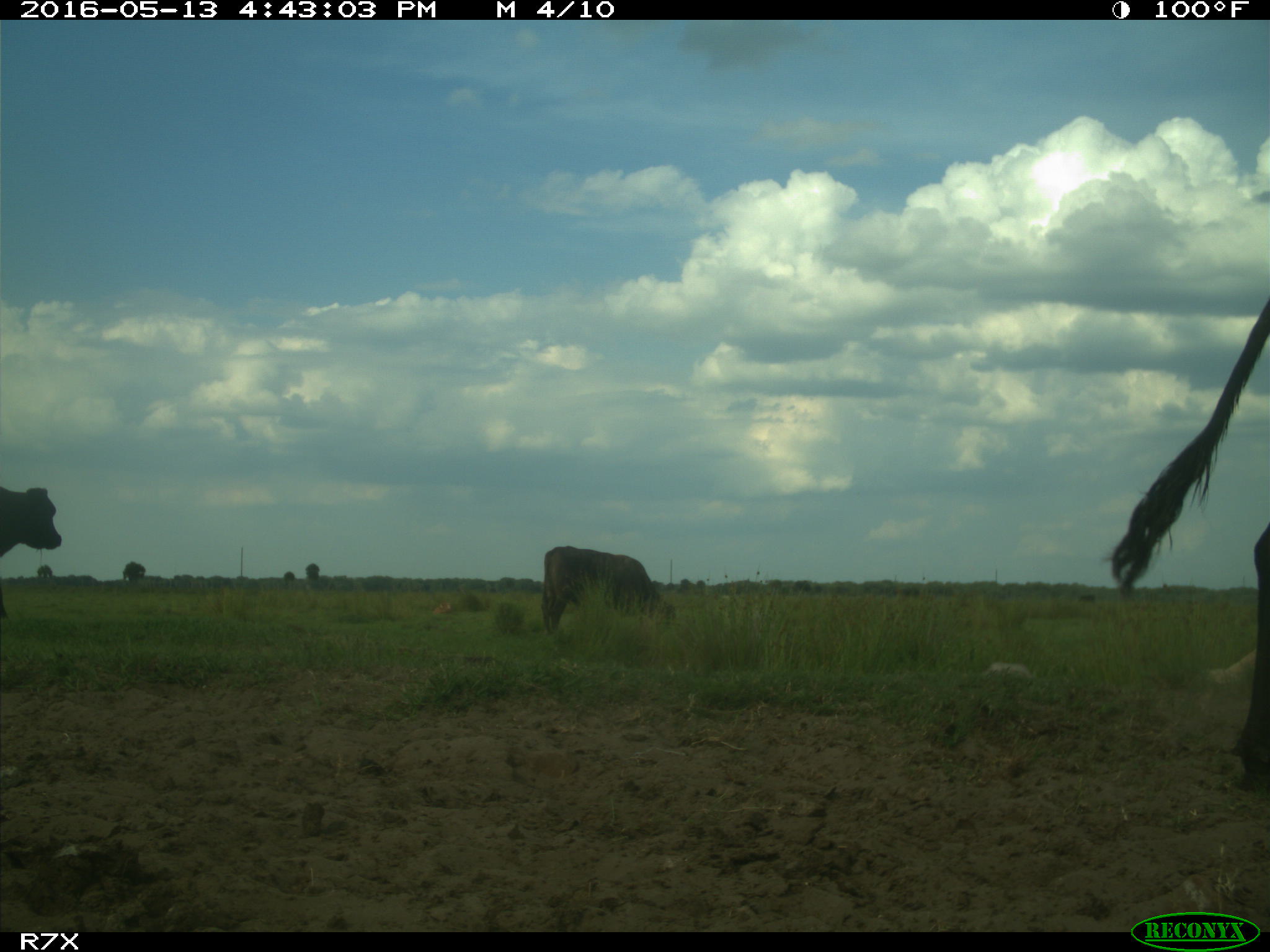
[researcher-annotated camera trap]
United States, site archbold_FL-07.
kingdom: Animalia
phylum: Chordata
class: Mammalia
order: Artiodactyla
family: Bovidae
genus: Bos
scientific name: Bos taurus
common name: domestic cow